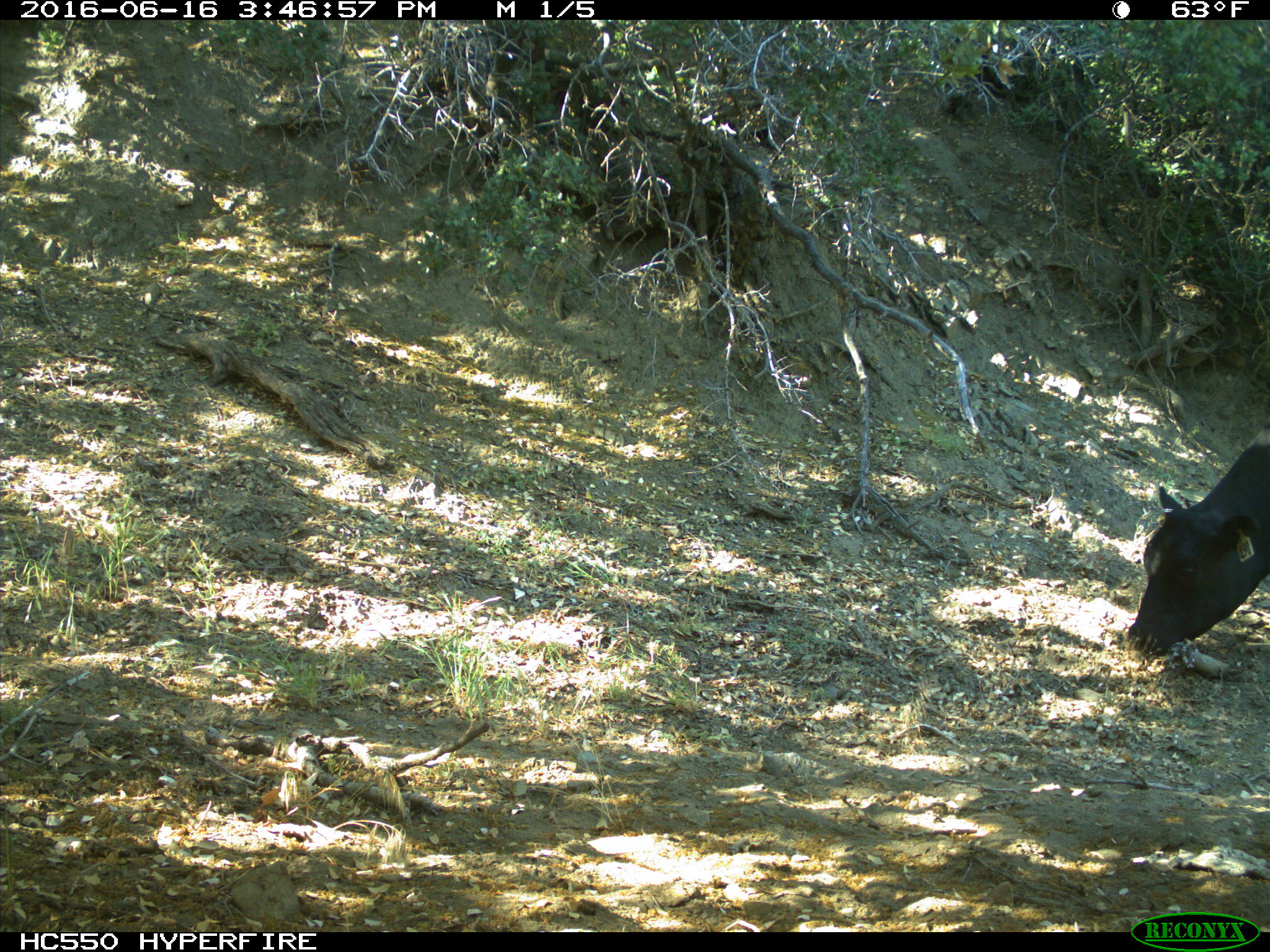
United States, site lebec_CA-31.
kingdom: Animalia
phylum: Chordata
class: Mammalia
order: Artiodactyla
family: Bovidae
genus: Bos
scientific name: Bos taurus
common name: domestic cow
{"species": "Bos taurus (domestic cow)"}